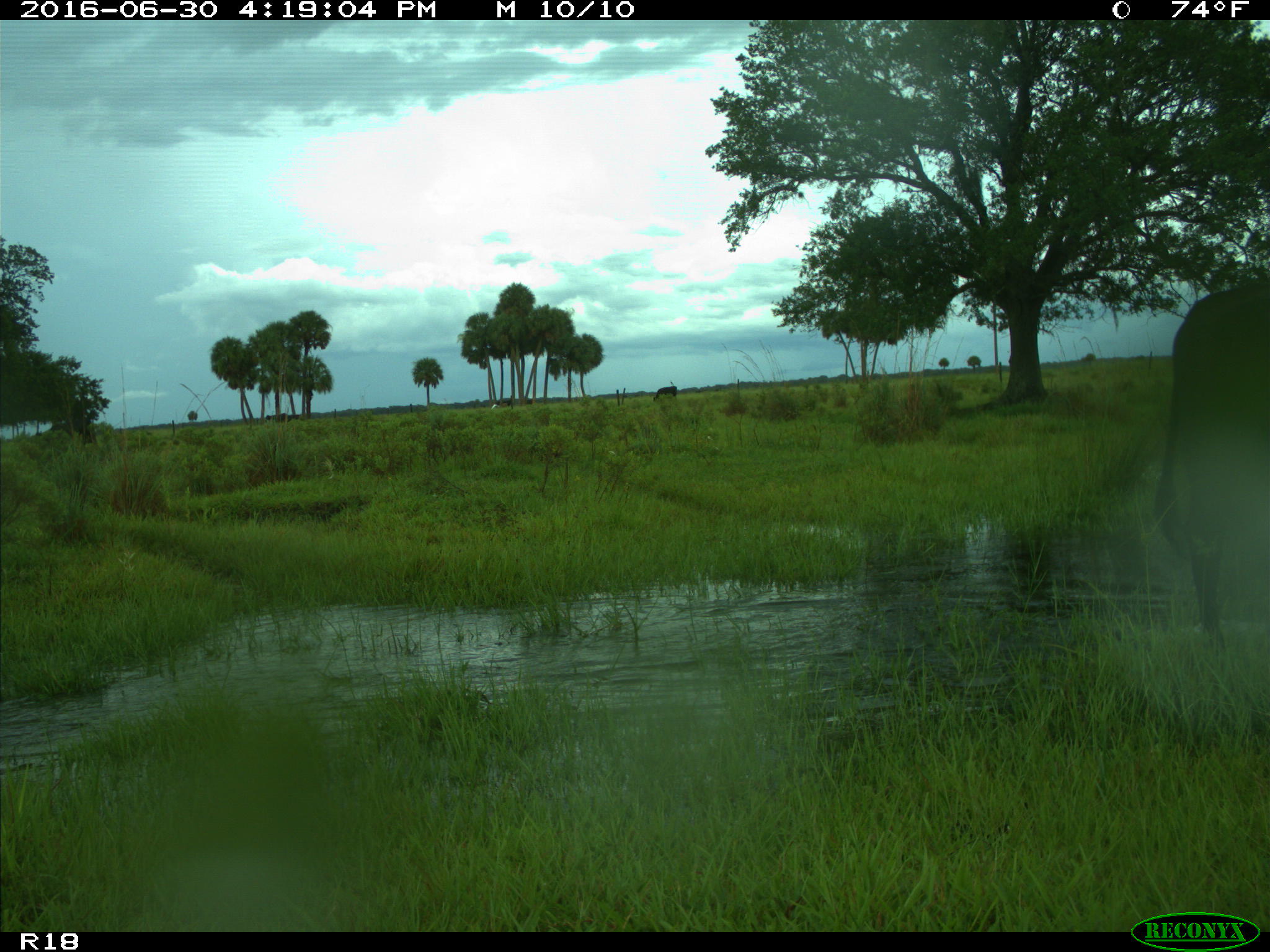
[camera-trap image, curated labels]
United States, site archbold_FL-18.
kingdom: Animalia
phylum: Chordata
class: Mammalia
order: Artiodactyla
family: Bovidae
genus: Bos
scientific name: Bos taurus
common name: domestic cow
Bos taurus (domestic cow).